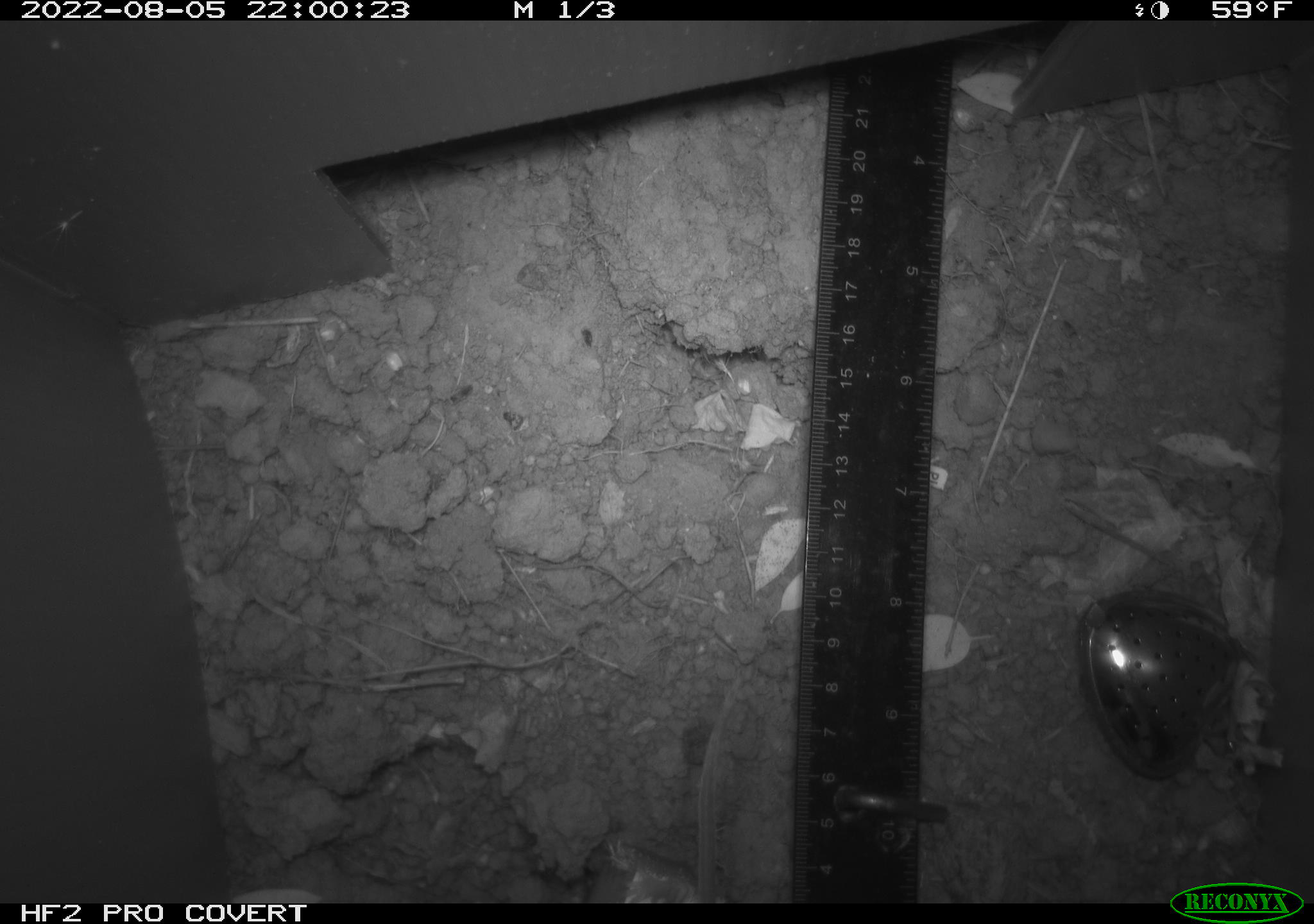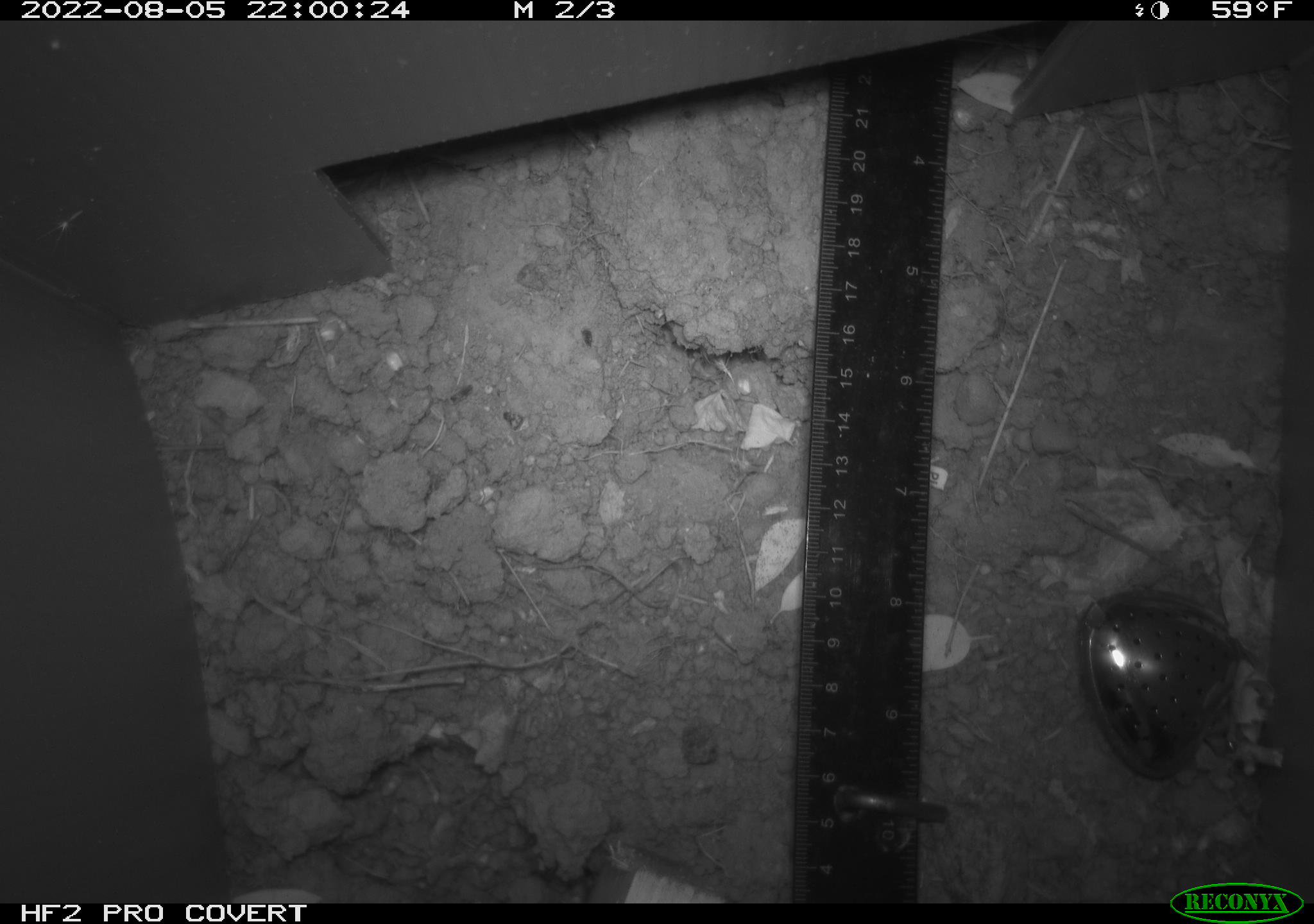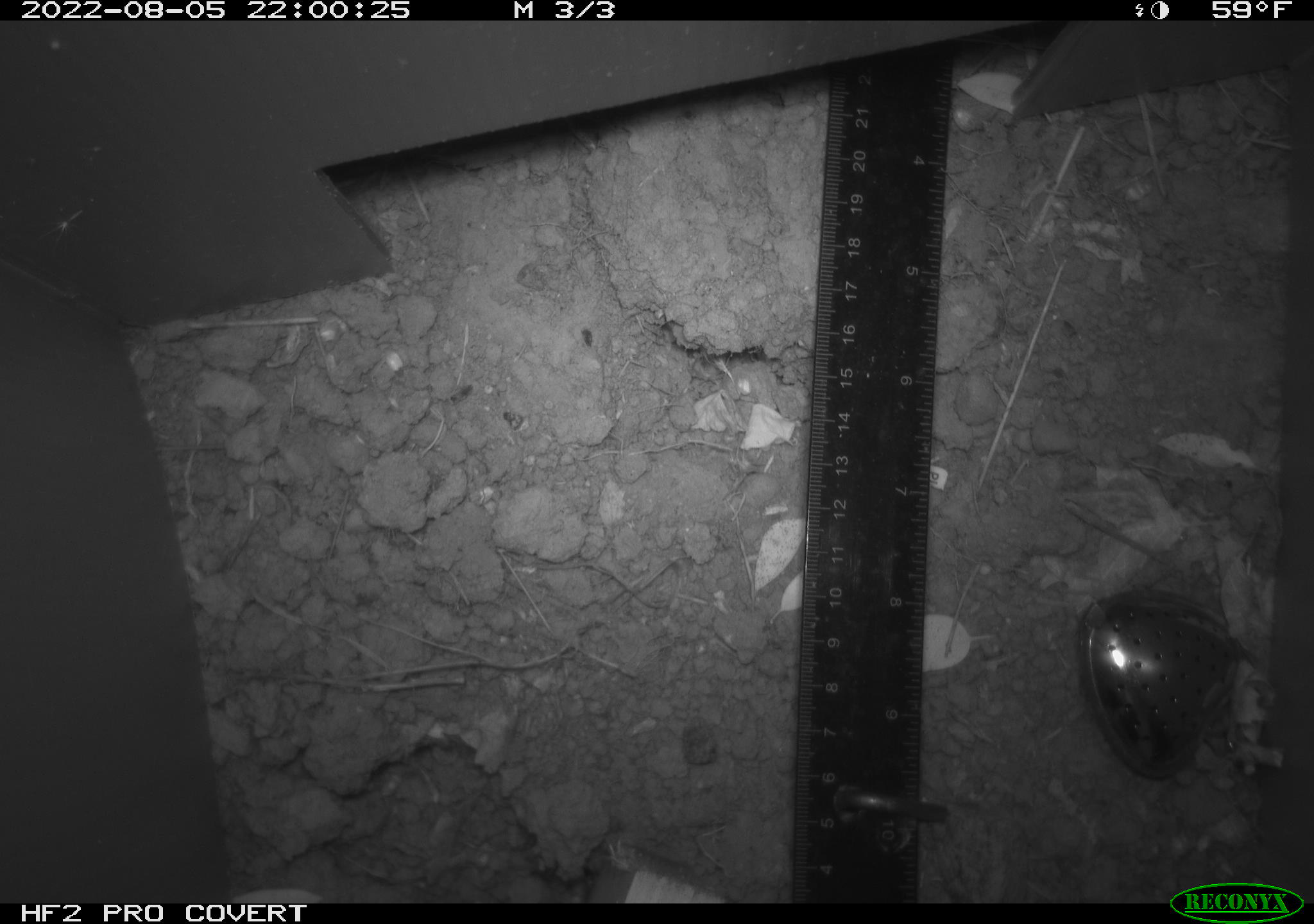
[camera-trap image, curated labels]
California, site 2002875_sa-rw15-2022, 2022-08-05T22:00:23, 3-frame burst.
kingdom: Animalia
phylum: Chordata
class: Mammalia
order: Rodentia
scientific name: Rodentia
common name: rodent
Rodent (Rodentia).